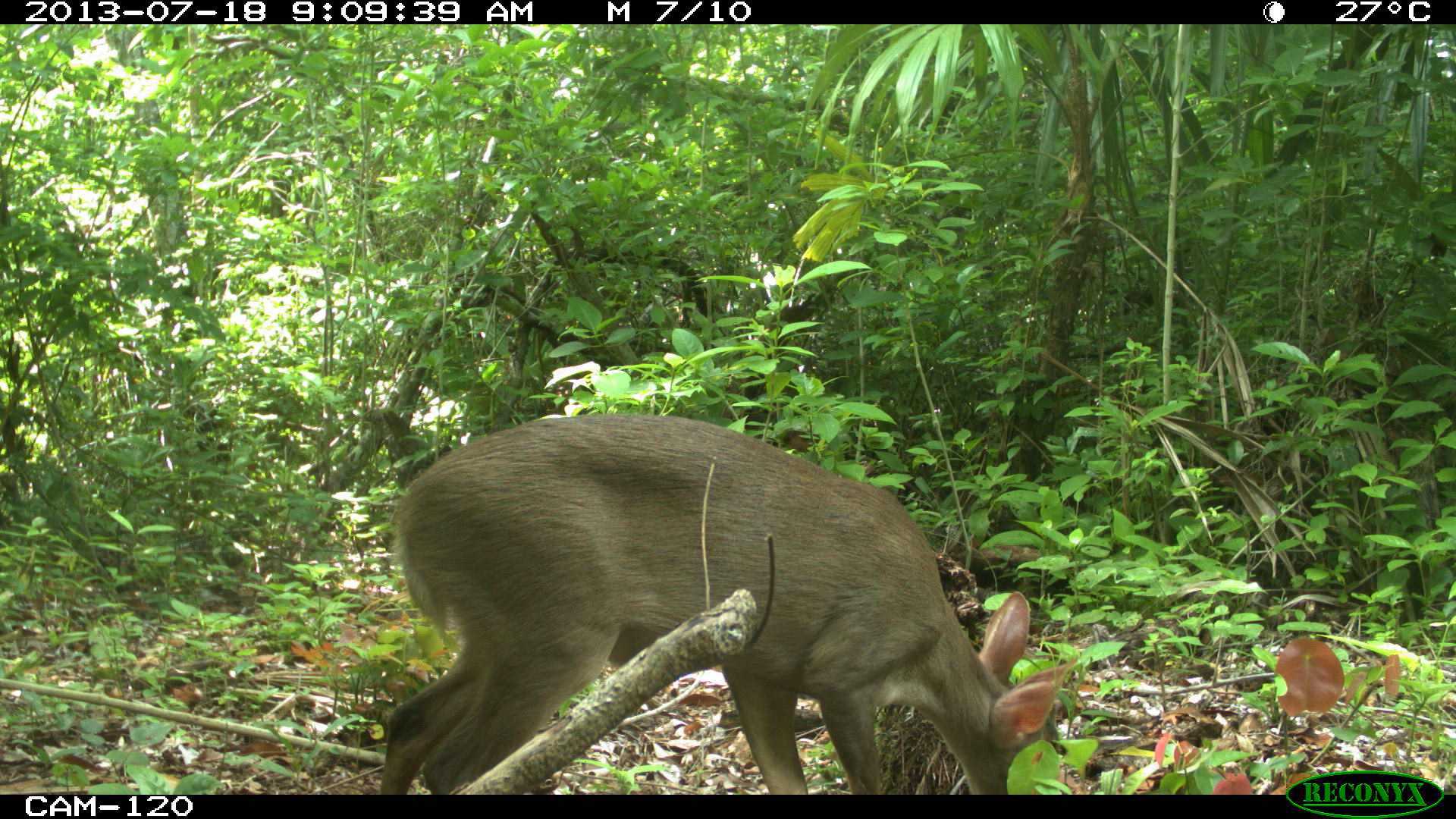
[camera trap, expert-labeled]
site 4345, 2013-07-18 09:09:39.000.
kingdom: Animalia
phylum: Chordata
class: Mammalia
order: Artiodactyla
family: Cervidae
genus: Odocoileus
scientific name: Odocoileus virginianus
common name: white-tailed deer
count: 1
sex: female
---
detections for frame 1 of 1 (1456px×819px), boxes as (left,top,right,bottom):
odocoileus virginianus: (378,412,1079,795)